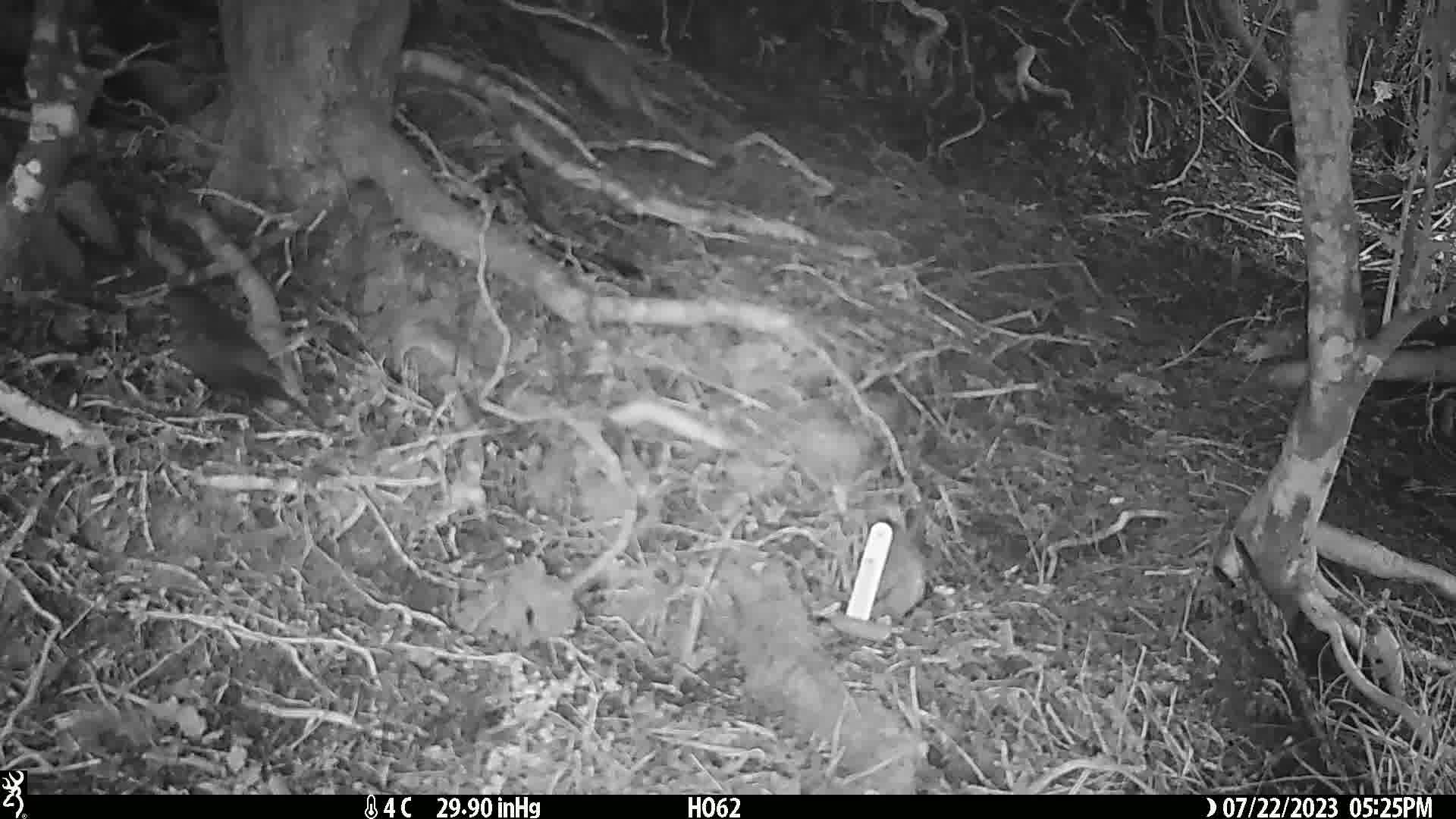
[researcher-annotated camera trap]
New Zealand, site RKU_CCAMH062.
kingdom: Animalia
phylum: Chordata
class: Aves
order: Passeriformes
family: Turdidae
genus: Turdus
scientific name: Turdus merula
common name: eurasian blackbird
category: blackbird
Blackbird (eurasian blackbird) (Turdus merula).